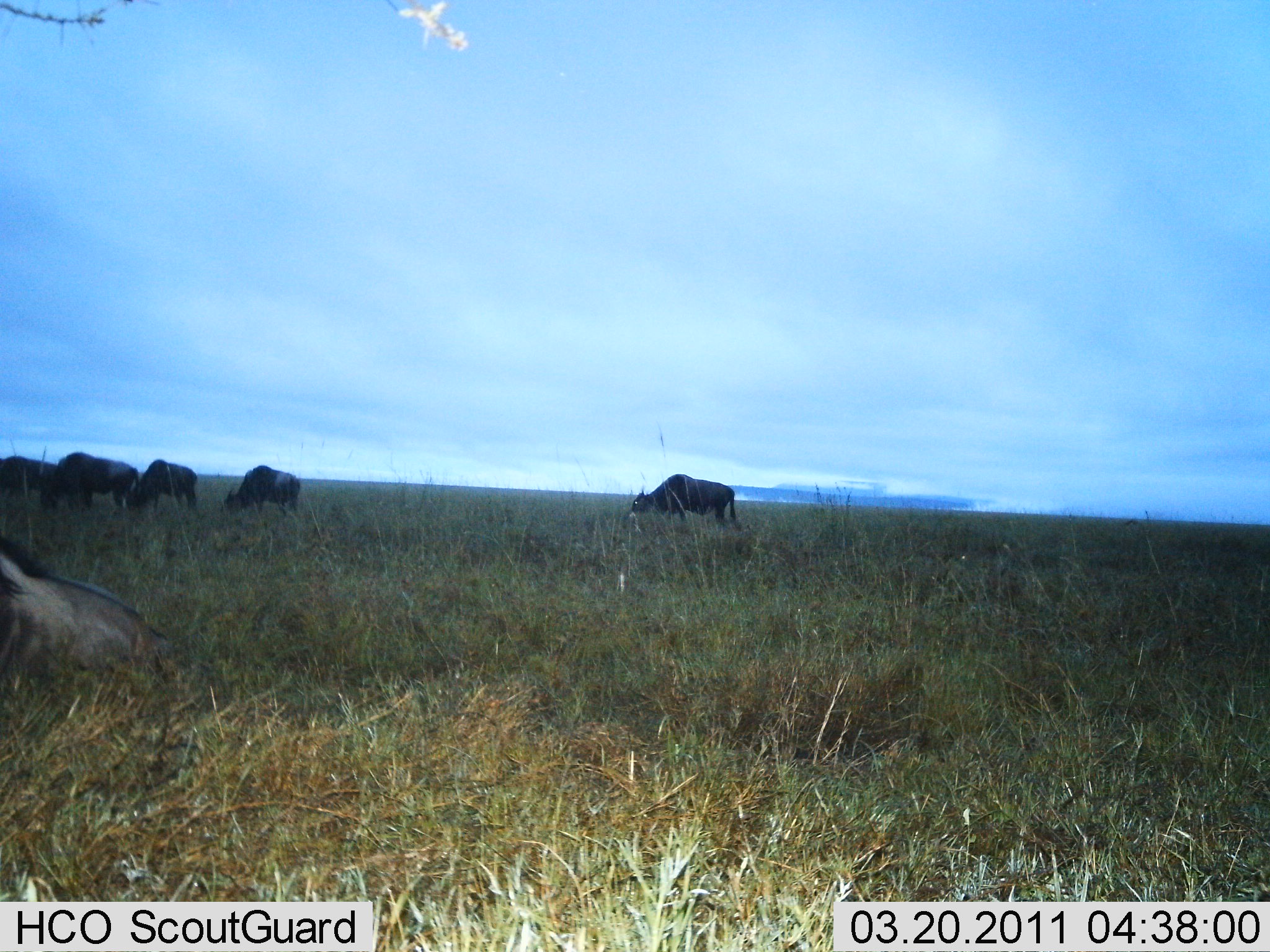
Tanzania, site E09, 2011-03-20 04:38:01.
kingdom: Animalia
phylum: Chordata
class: Mammalia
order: Artiodactyla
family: Bovidae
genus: Connochaetes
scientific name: Connochaetes taurinus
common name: blue wildebeest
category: wildebeest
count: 5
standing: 62%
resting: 23%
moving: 0%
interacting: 0%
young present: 0%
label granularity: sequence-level